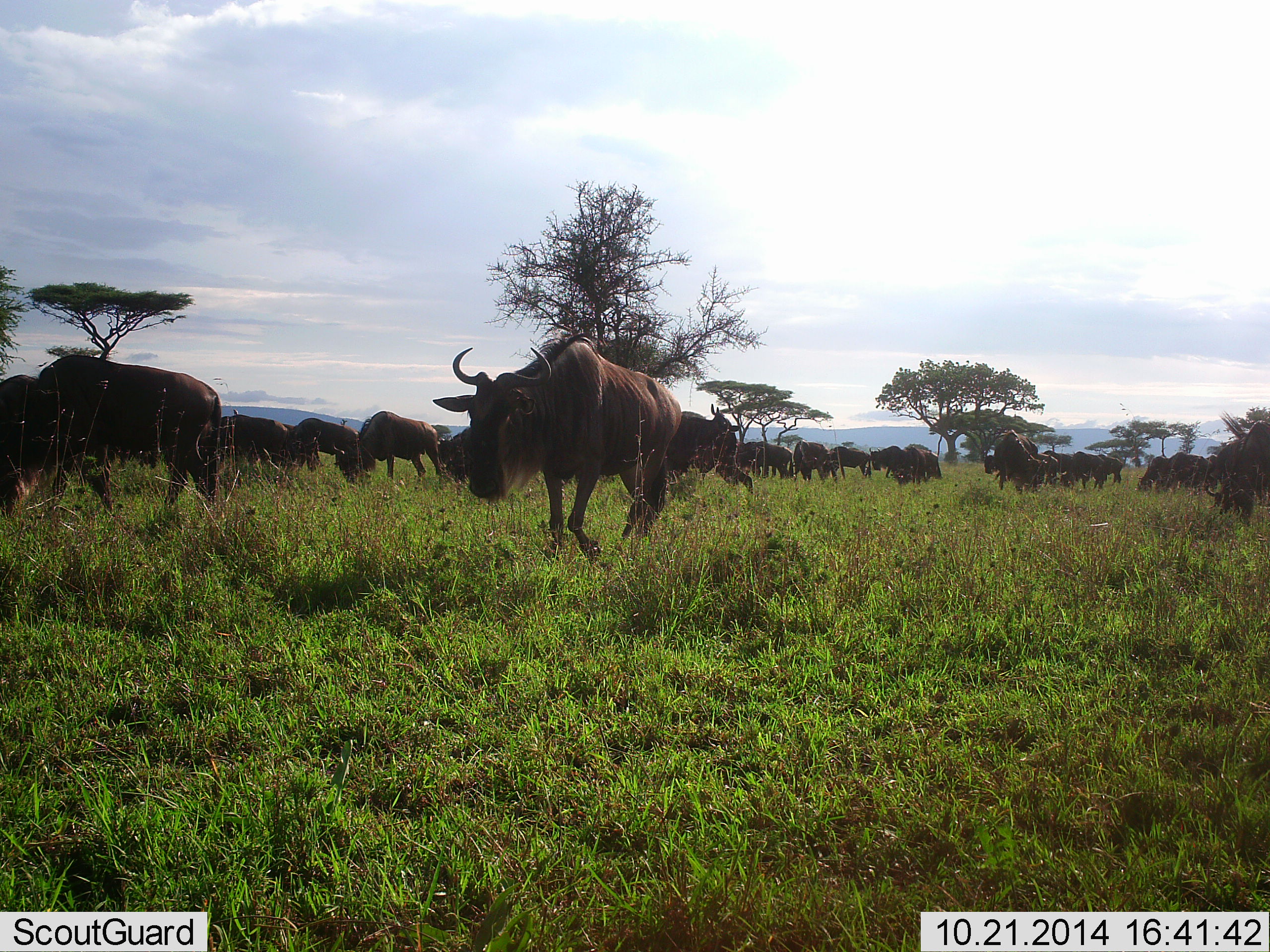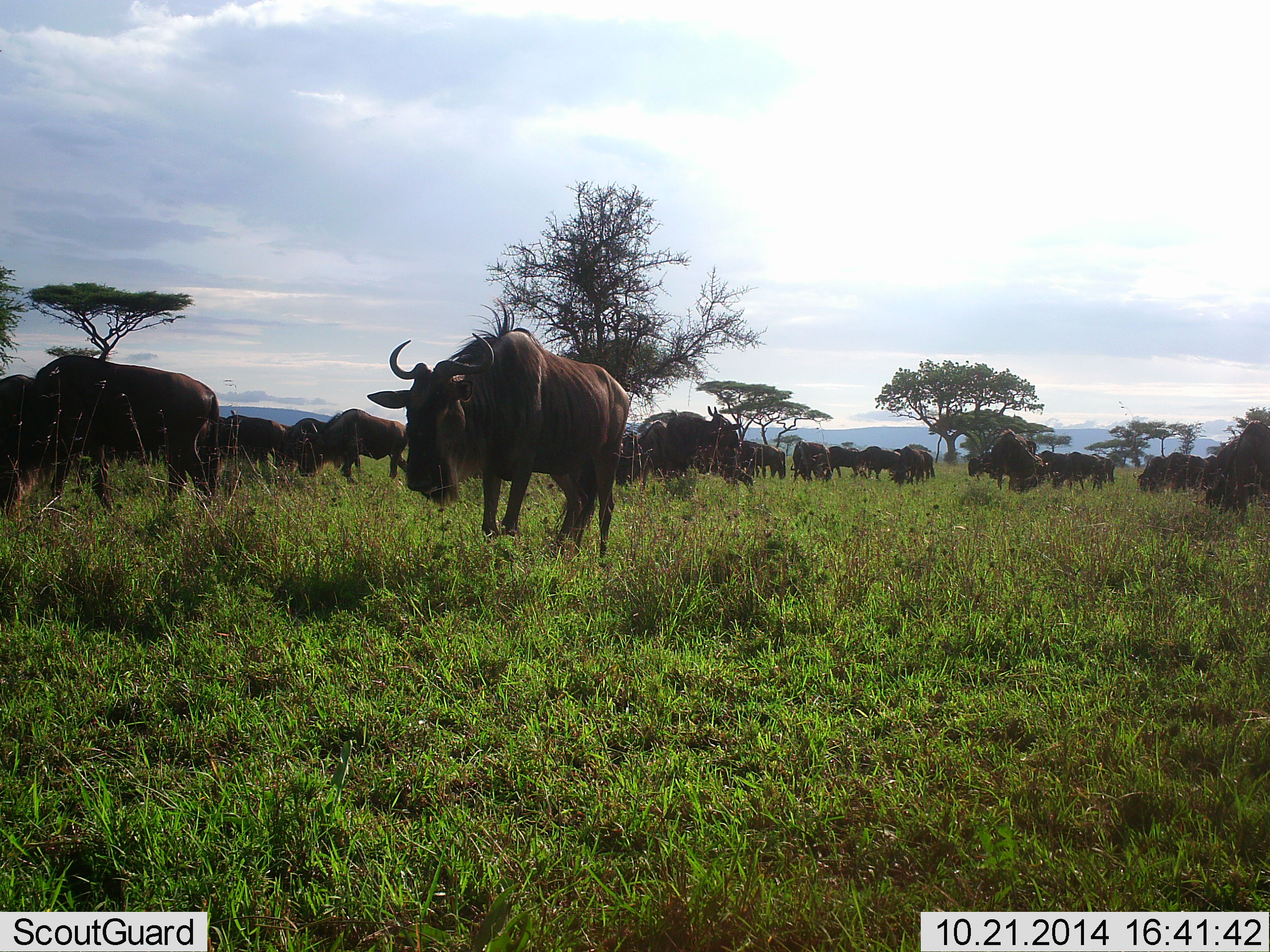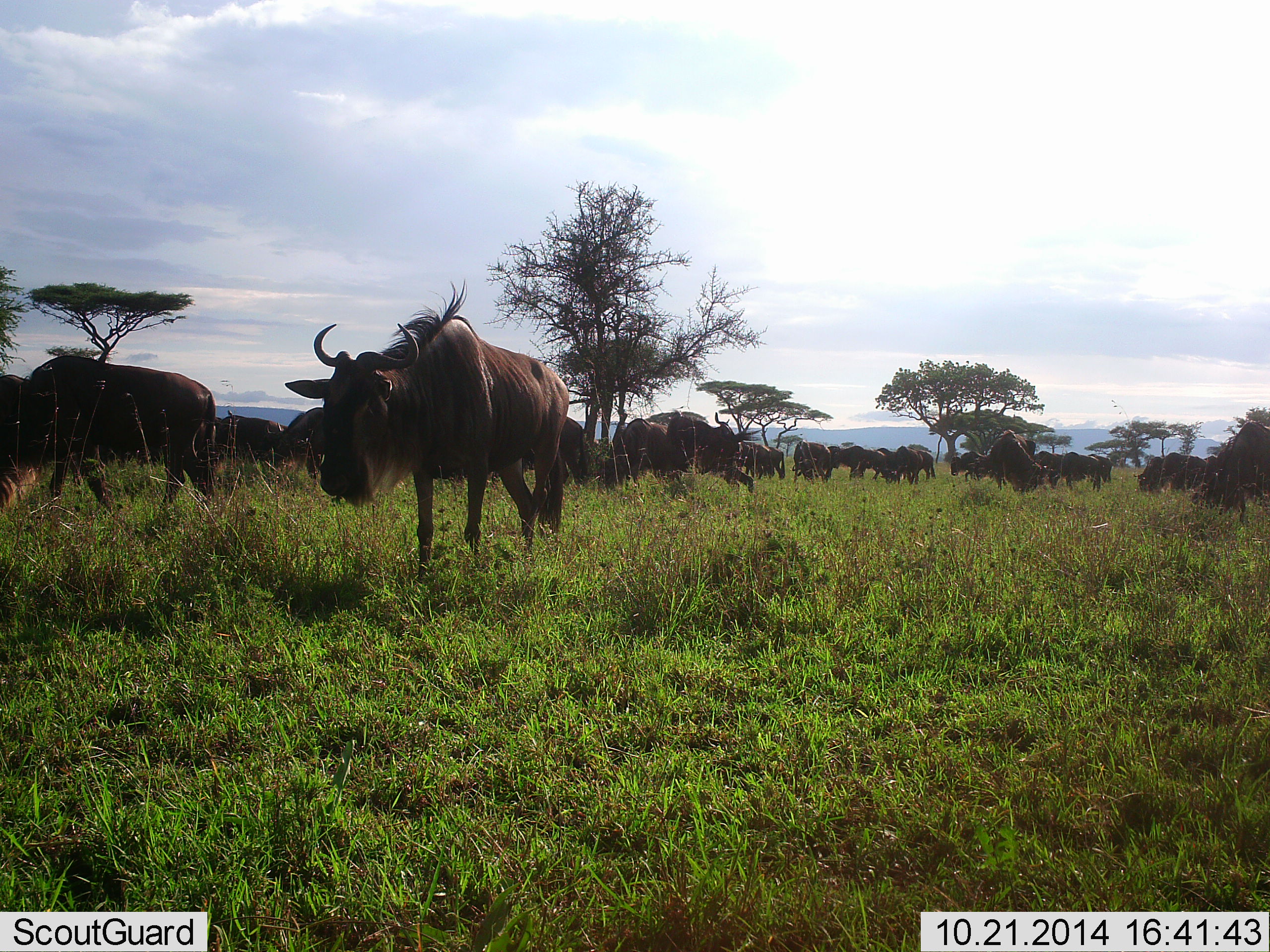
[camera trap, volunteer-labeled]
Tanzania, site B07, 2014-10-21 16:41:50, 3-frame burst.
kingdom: Animalia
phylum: Chordata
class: Mammalia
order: Artiodactyla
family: Bovidae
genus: Connochaetes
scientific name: Connochaetes taurinus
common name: blue wildebeest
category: wildebeest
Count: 11-50.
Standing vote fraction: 30%.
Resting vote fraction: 0%.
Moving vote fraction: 70%.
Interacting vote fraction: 0%.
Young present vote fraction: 0%.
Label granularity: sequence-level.